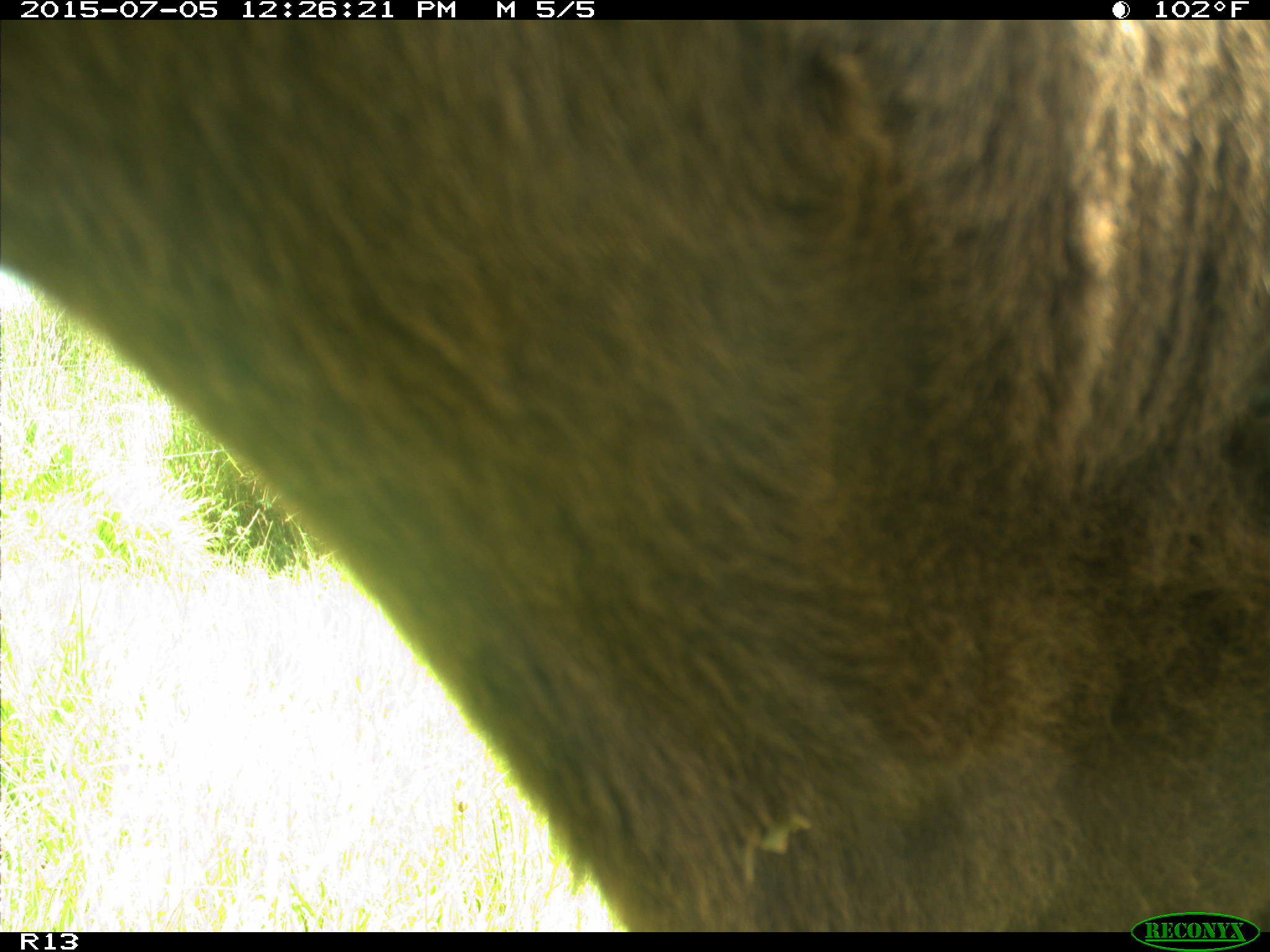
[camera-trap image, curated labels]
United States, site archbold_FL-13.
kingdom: Animalia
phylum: Chordata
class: Mammalia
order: Artiodactyla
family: Bovidae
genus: Bos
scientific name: Bos taurus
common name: domestic cow